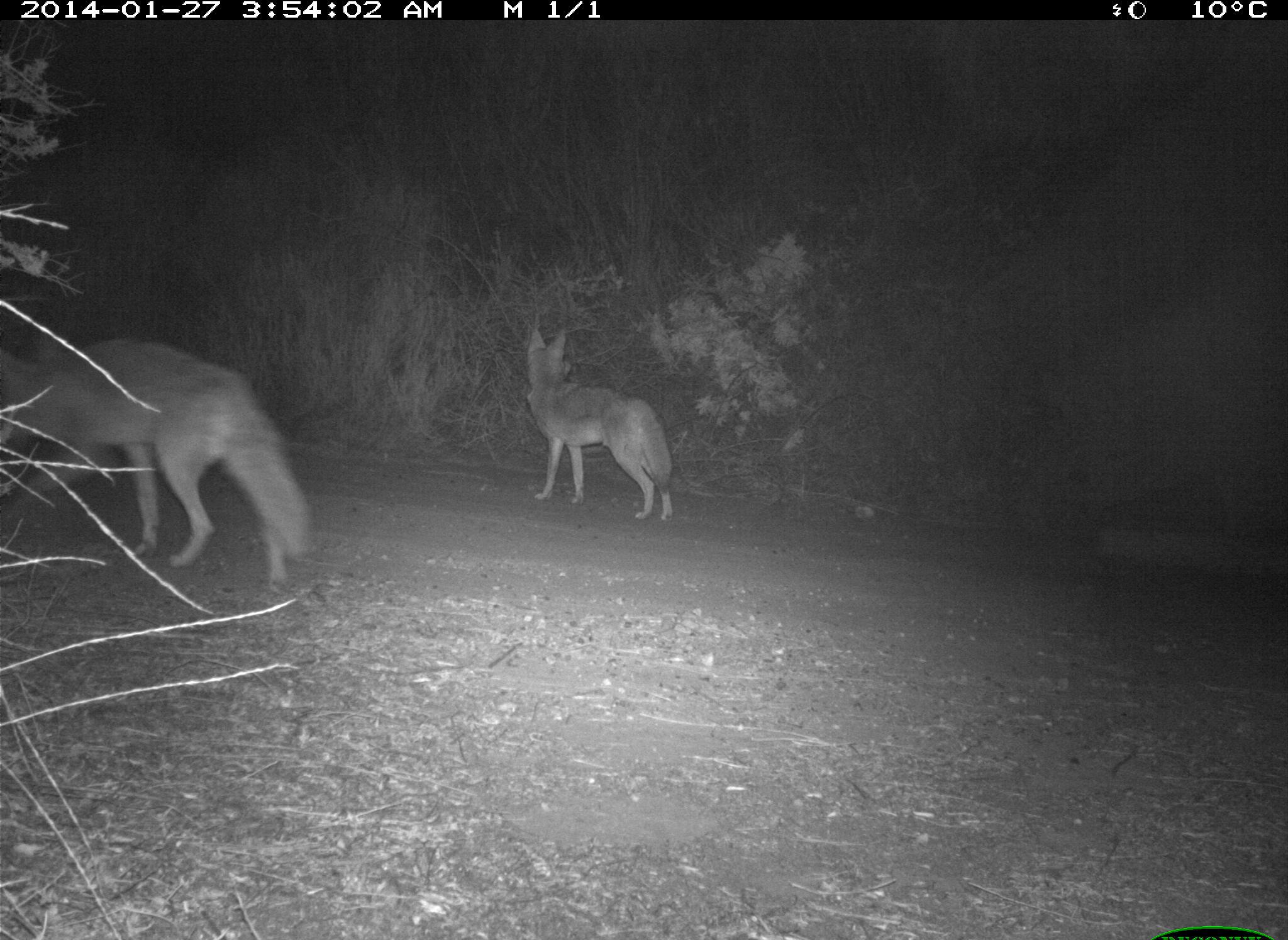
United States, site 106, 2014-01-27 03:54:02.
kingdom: Animalia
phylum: Chordata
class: Mammalia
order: Carnivora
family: Canidae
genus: Canis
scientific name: Canis latrans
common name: coyote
Coyote (Canis latrans).